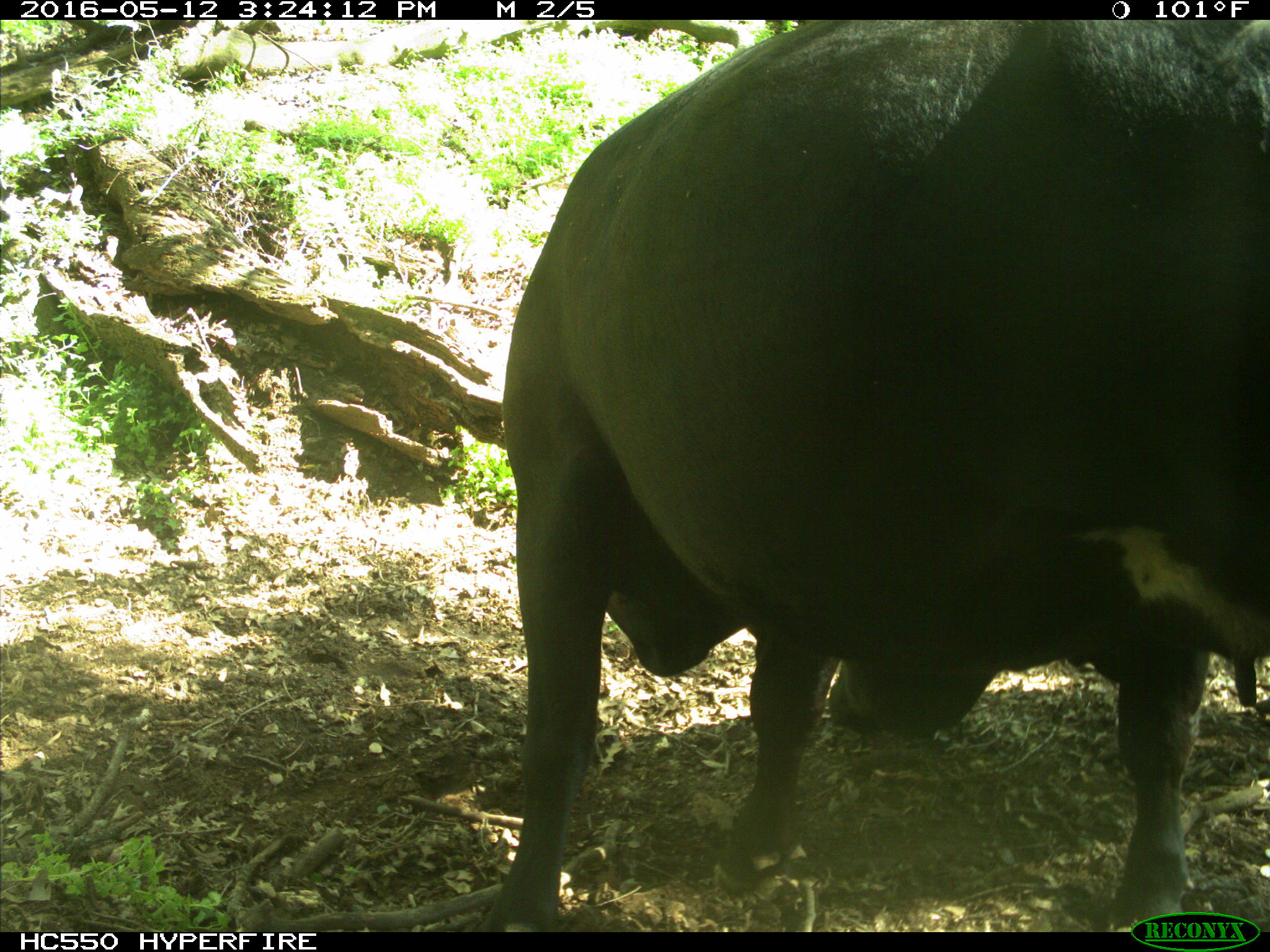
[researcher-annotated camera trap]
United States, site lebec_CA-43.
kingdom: Animalia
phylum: Chordata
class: Mammalia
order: Artiodactyla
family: Bovidae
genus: Bos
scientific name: Bos taurus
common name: domestic cow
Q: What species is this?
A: Bos taurus (domestic cow).